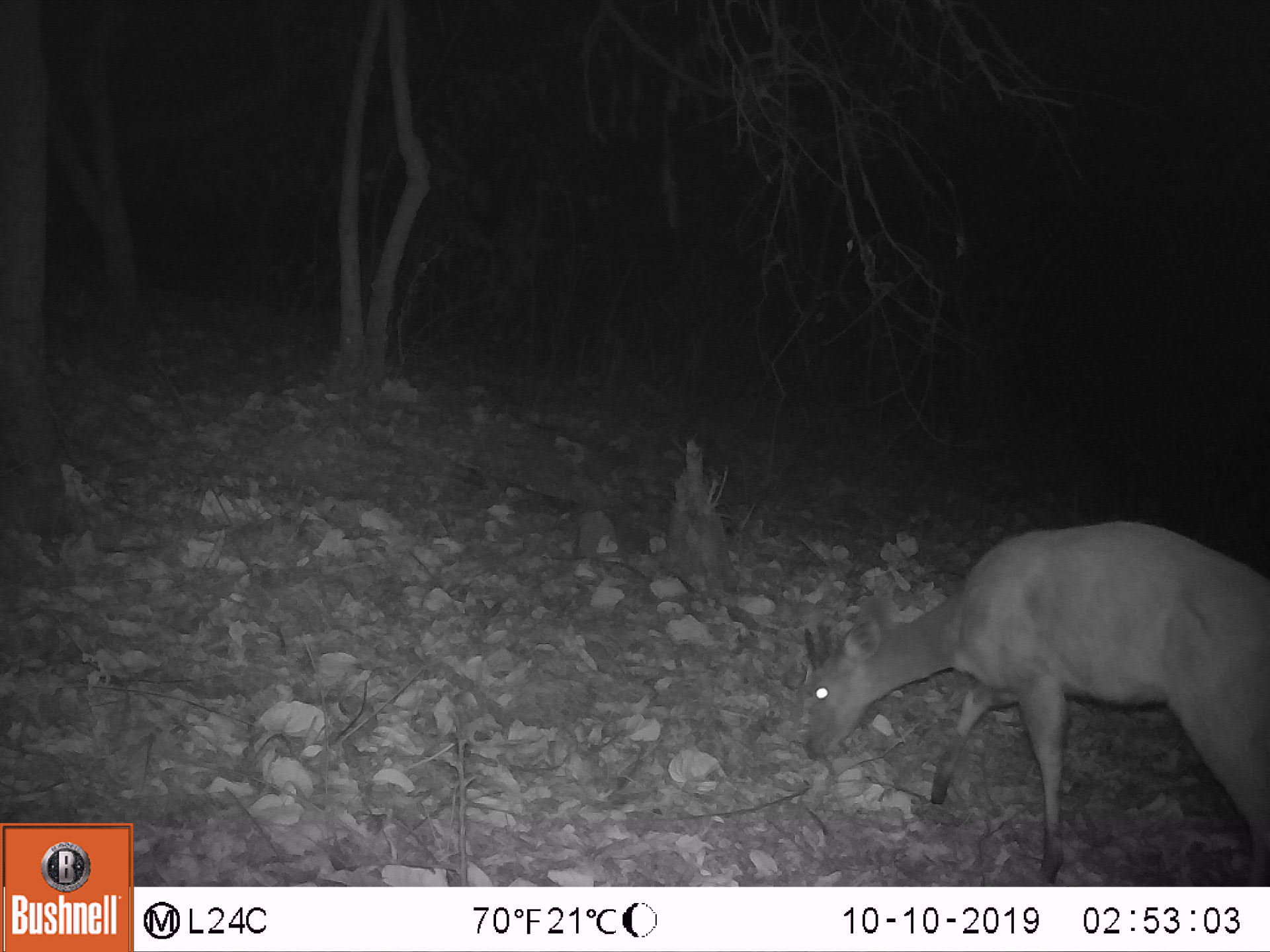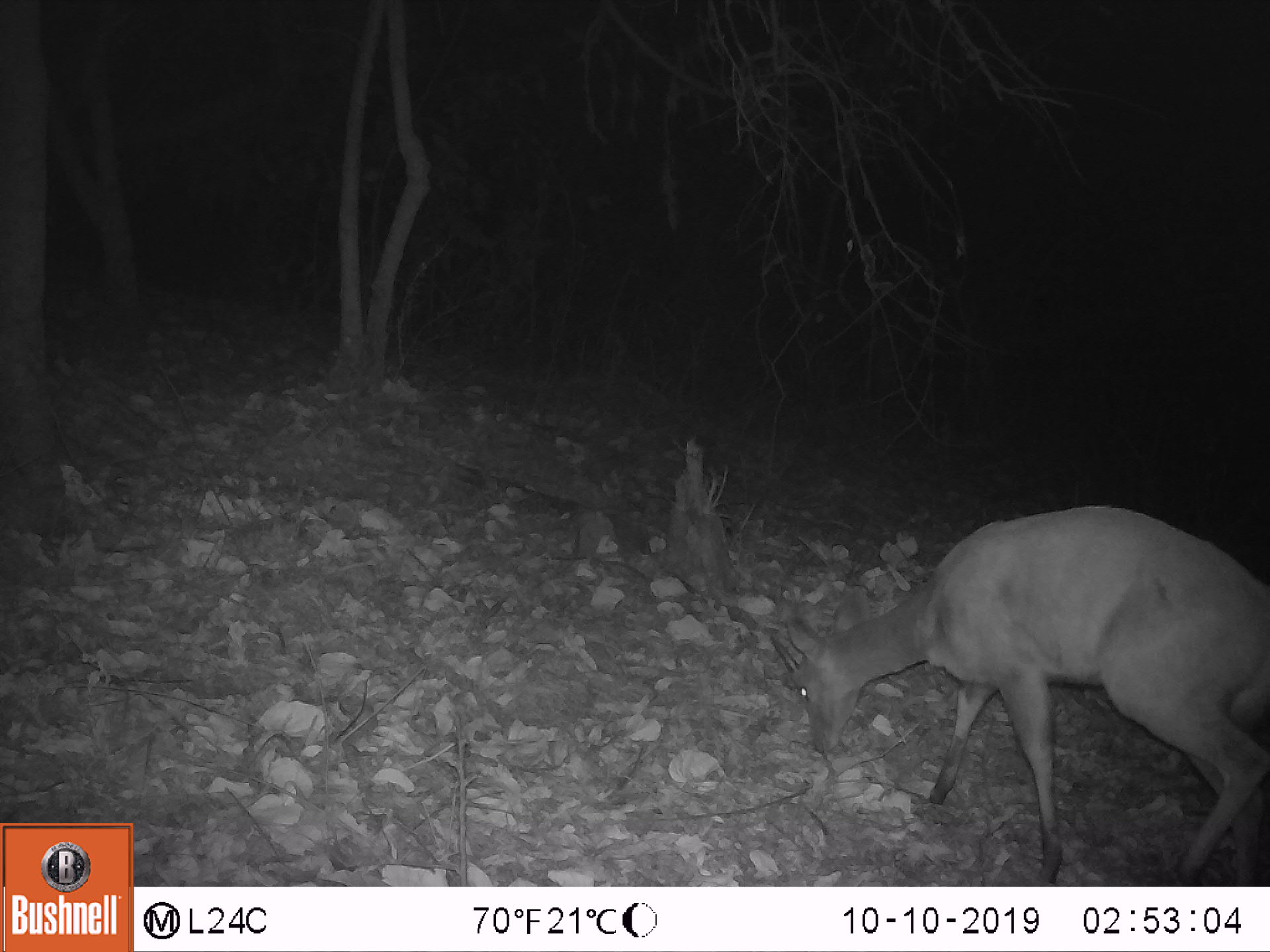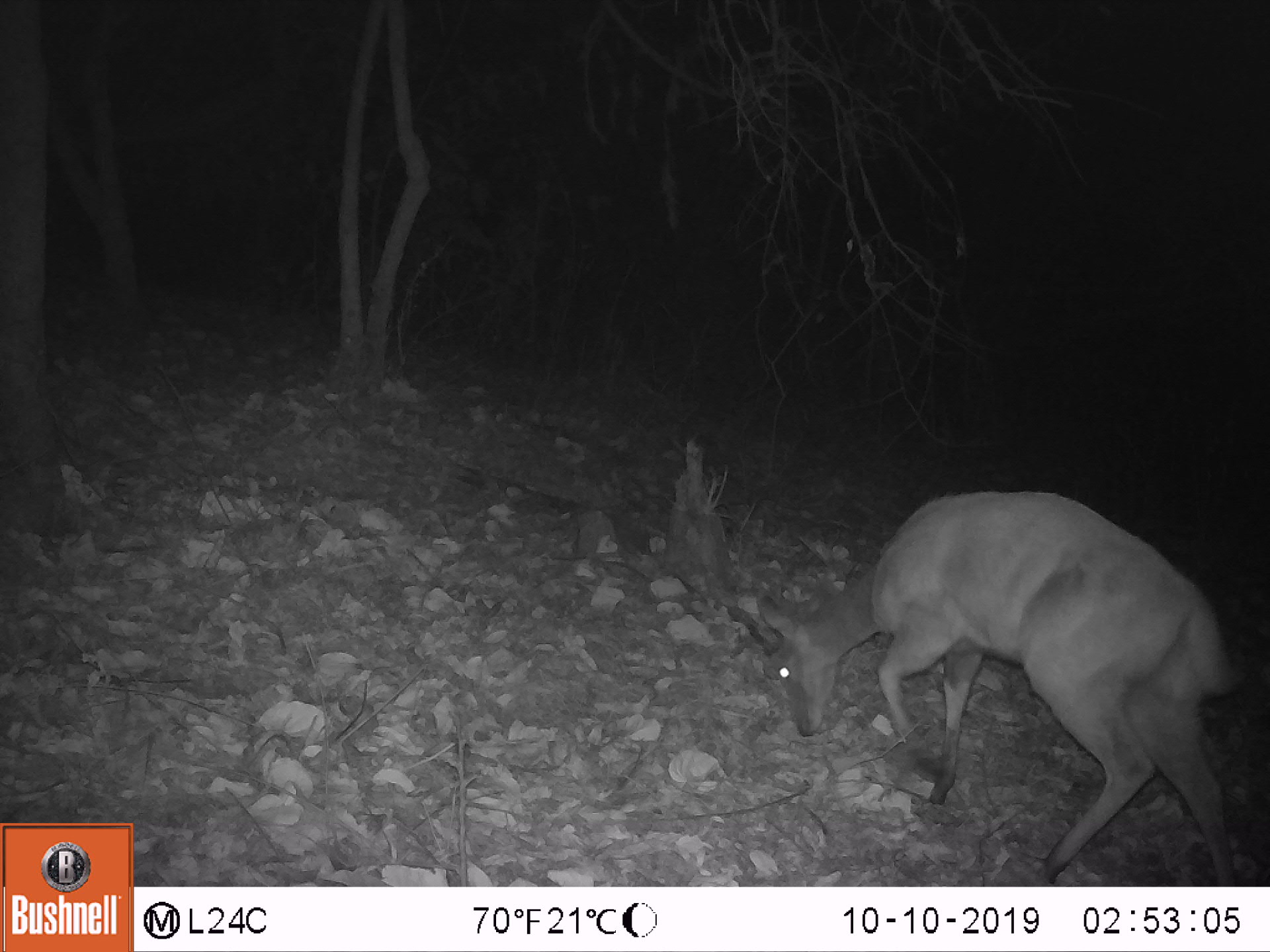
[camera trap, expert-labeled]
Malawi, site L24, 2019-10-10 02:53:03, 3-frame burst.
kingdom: Animalia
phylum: Chordata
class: Mammalia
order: Artiodactyla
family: Bovidae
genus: Tragelaphus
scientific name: Tragelaphus sylvaticus sylvaticus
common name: cape bushbuck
Cape bushbuck (Tragelaphus sylvaticus sylvaticus), count 1.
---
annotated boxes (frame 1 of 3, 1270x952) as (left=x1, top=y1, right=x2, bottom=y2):
cape bushbuck: (left=787, top=515, right=1268, bottom=878)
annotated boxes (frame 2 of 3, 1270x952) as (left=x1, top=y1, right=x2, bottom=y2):
cape bushbuck: (left=760, top=499, right=1267, bottom=873)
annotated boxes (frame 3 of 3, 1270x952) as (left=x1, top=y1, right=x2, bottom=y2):
cape bushbuck: (left=725, top=482, right=1232, bottom=874)